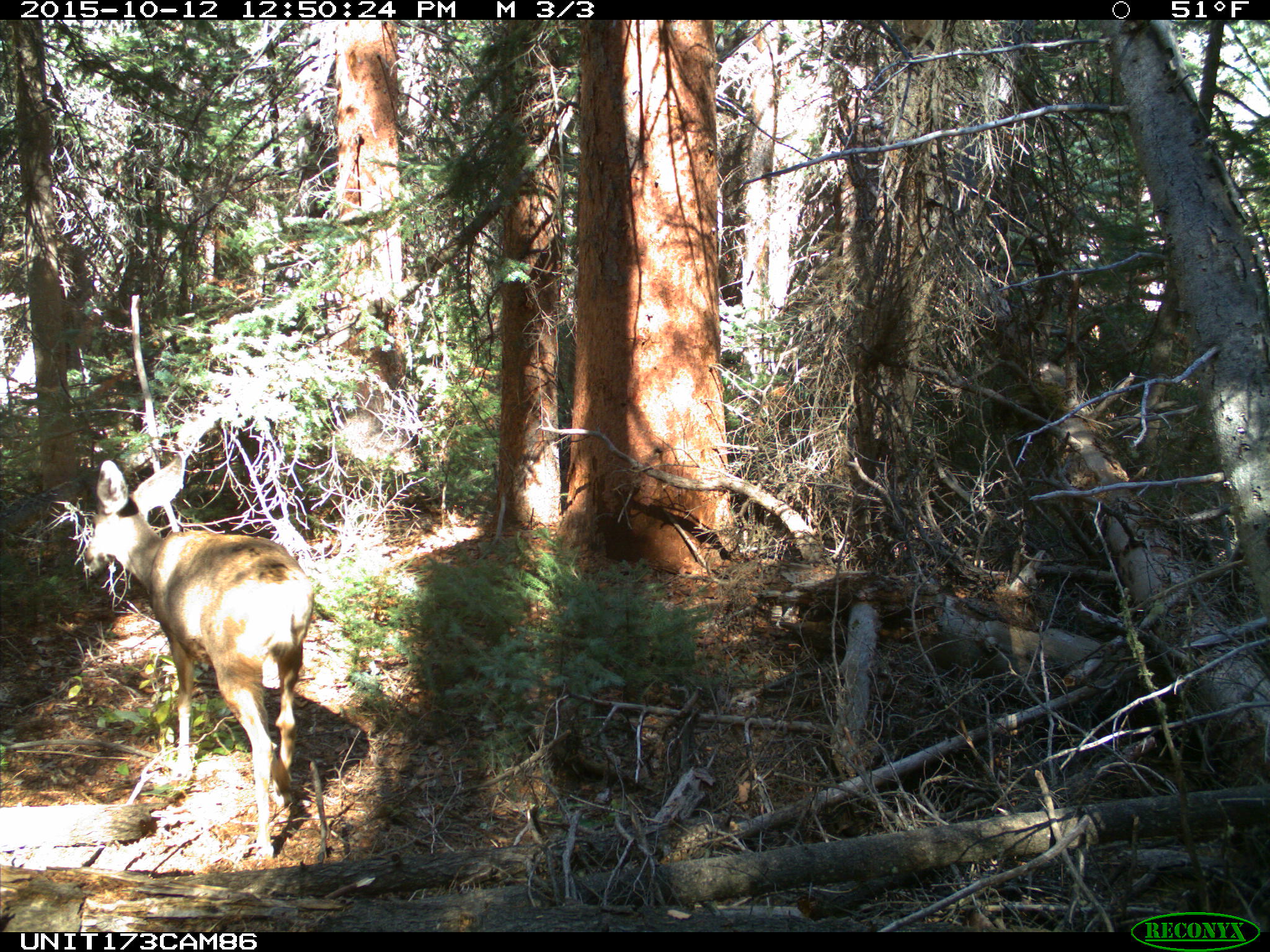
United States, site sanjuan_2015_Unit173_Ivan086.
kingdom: Animalia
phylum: Chordata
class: Mammalia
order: Artiodactyla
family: Cervidae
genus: Odocoileus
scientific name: Odocoileus hemionus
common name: mule deer